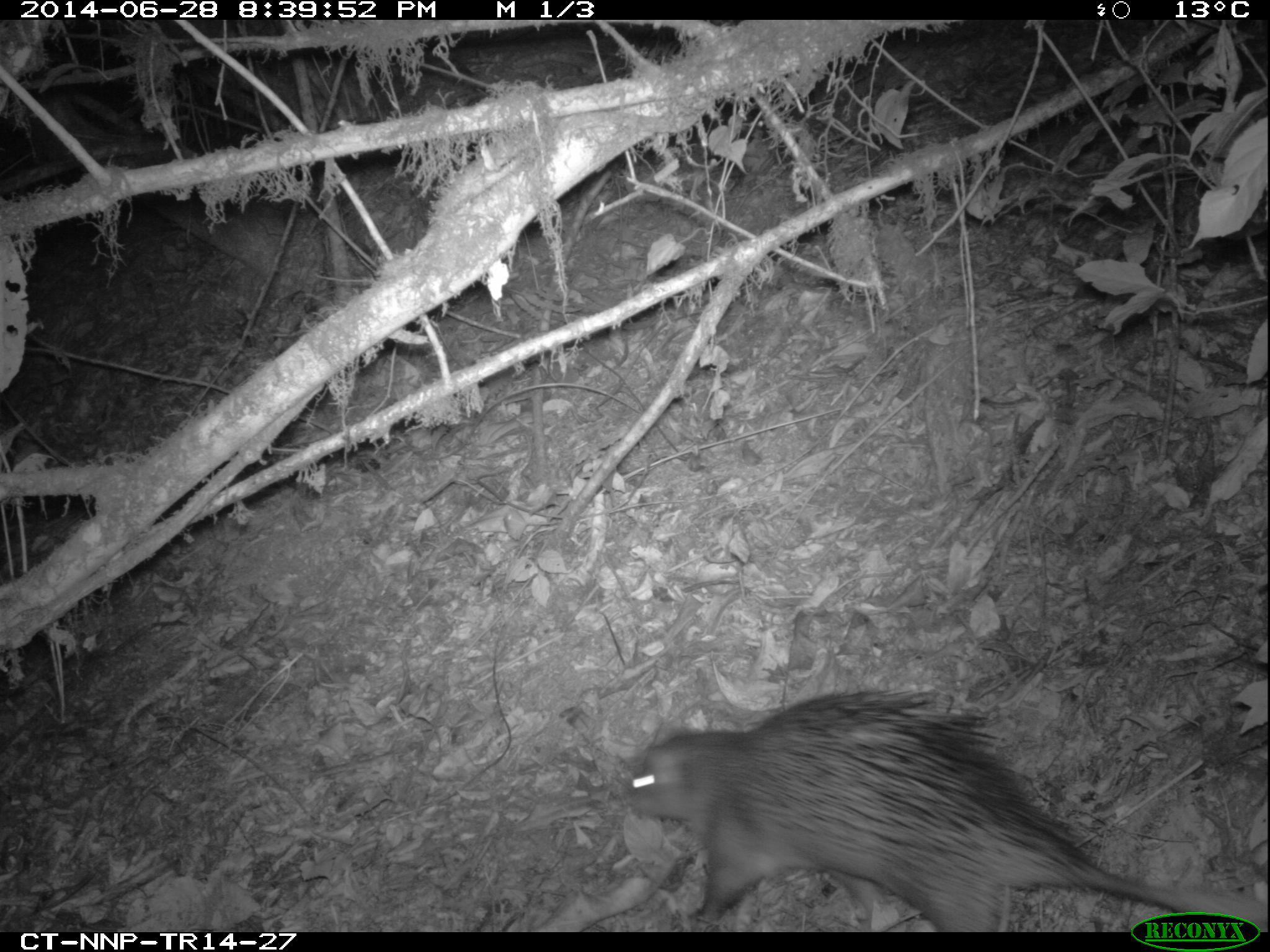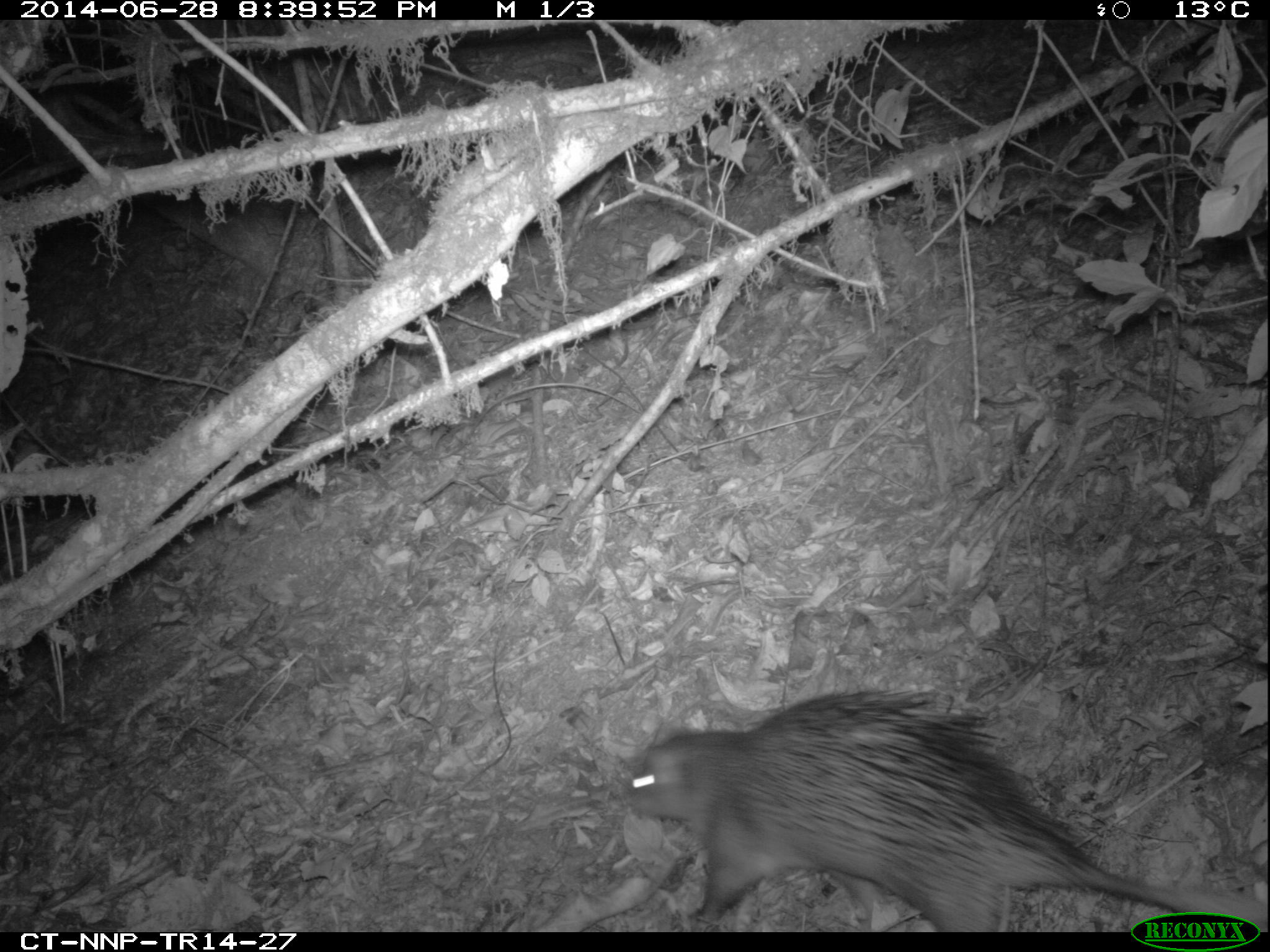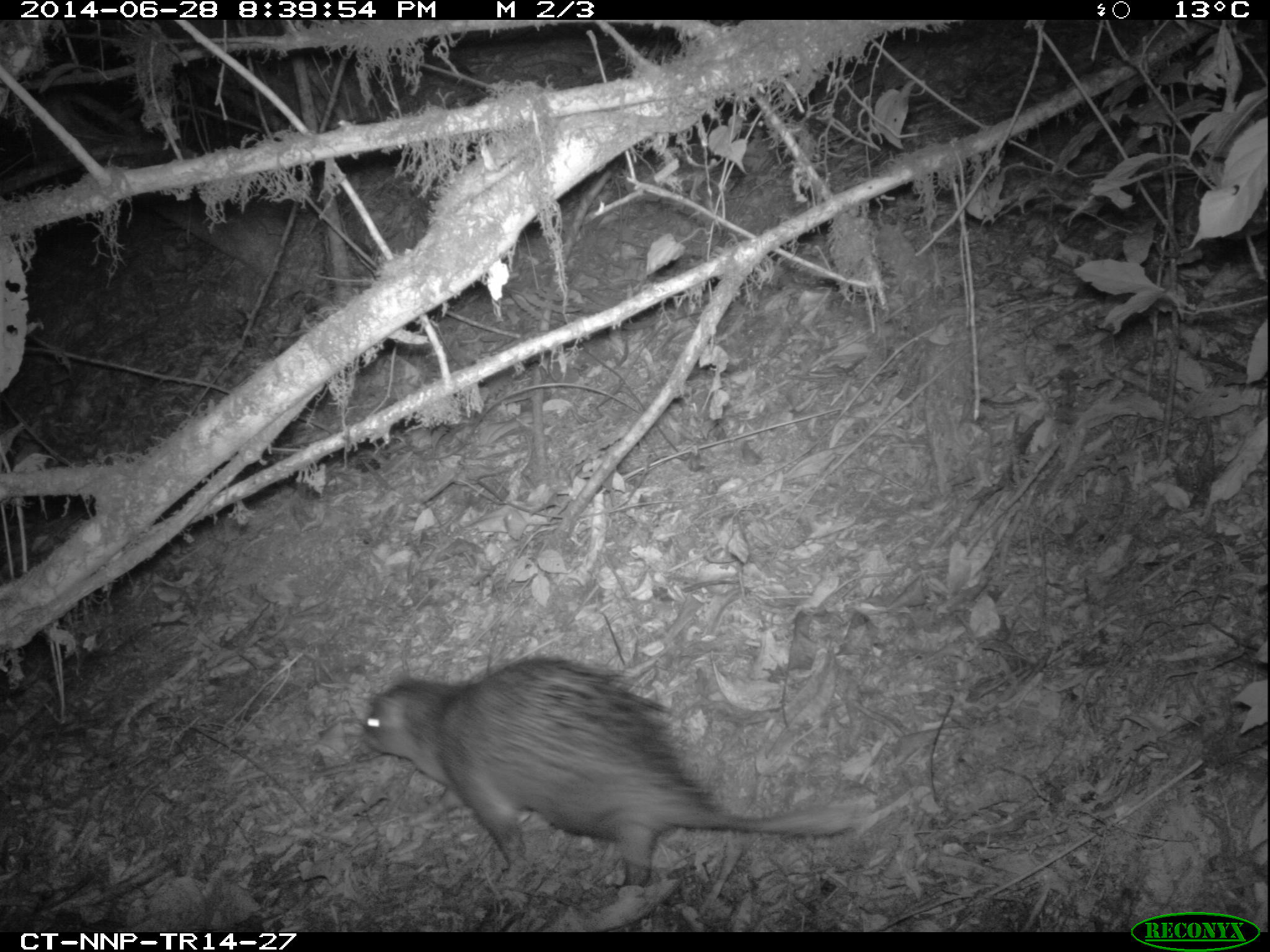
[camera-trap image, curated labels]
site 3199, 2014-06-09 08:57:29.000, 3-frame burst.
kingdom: Animalia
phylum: Chordata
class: Mammalia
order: Rodentia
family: Hystricidae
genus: Atherurus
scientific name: Atherurus africanus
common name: african brush-tailed porcupine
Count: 1.